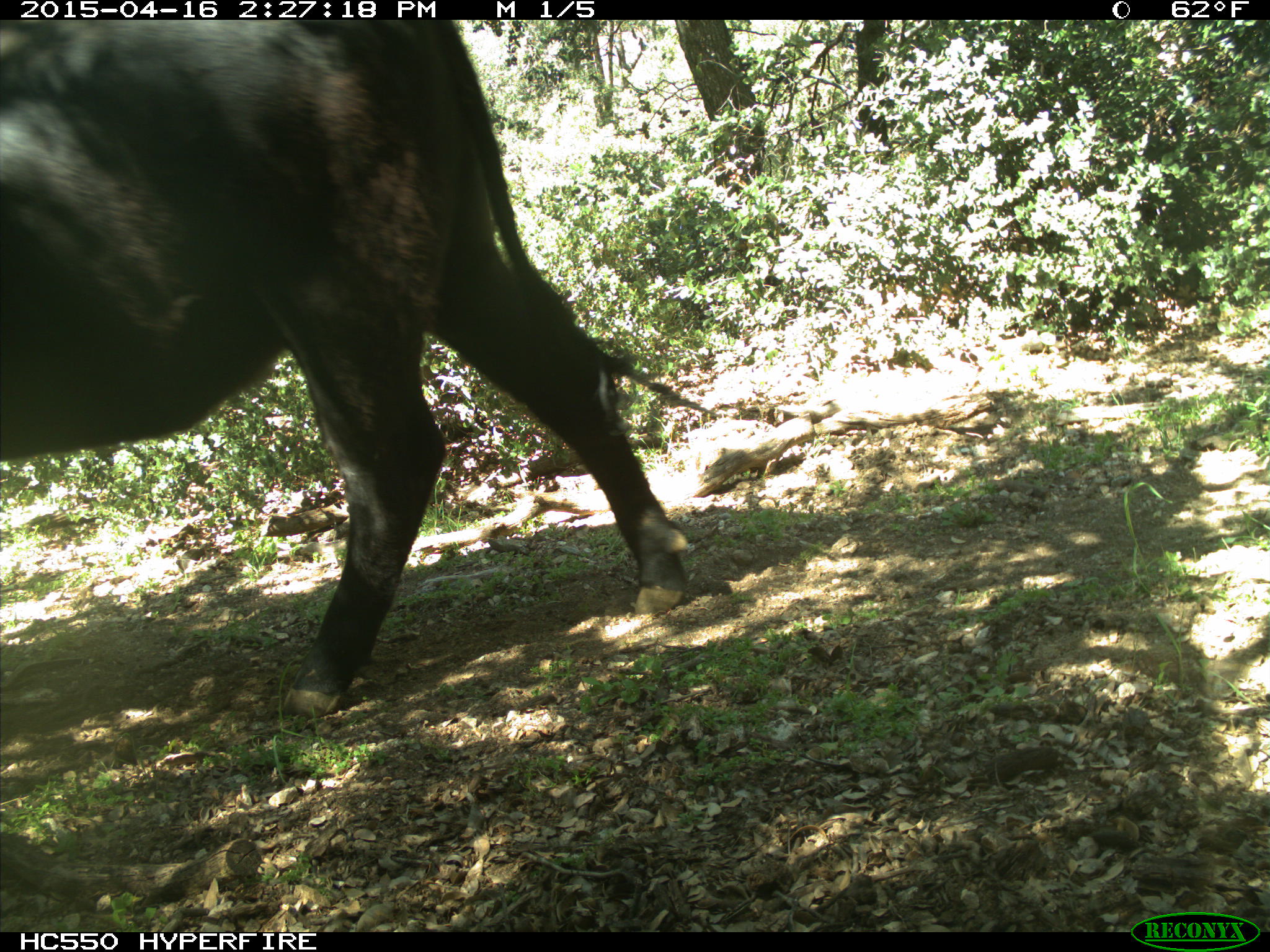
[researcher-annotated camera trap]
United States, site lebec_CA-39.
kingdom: Animalia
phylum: Chordata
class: Mammalia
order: Artiodactyla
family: Bovidae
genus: Bos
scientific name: Bos taurus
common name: domestic cow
Bos taurus (domestic cow).